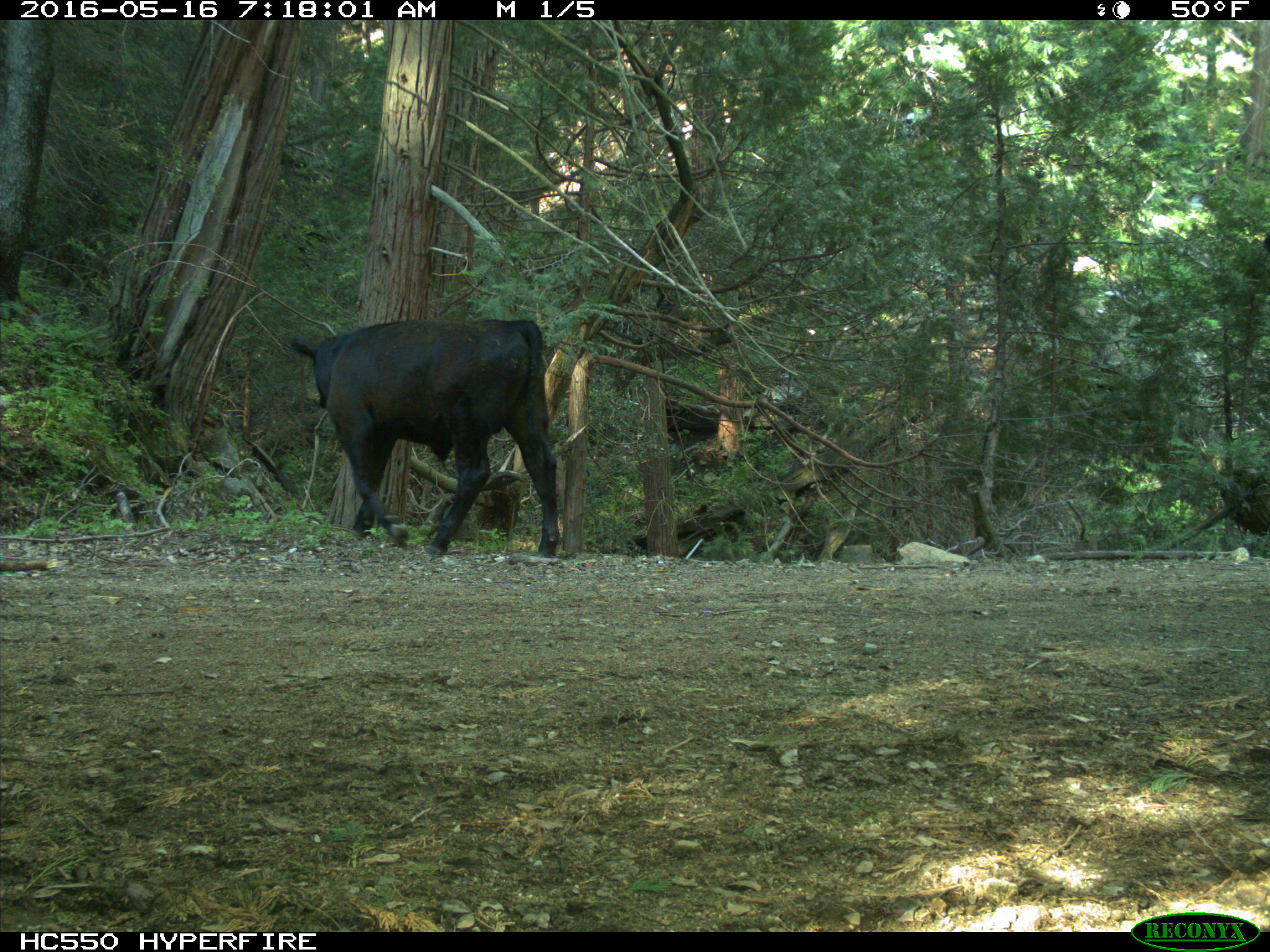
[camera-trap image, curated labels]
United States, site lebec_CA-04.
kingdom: Animalia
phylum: Chordata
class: Mammalia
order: Artiodactyla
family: Bovidae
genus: Bos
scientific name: Bos taurus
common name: domestic cow